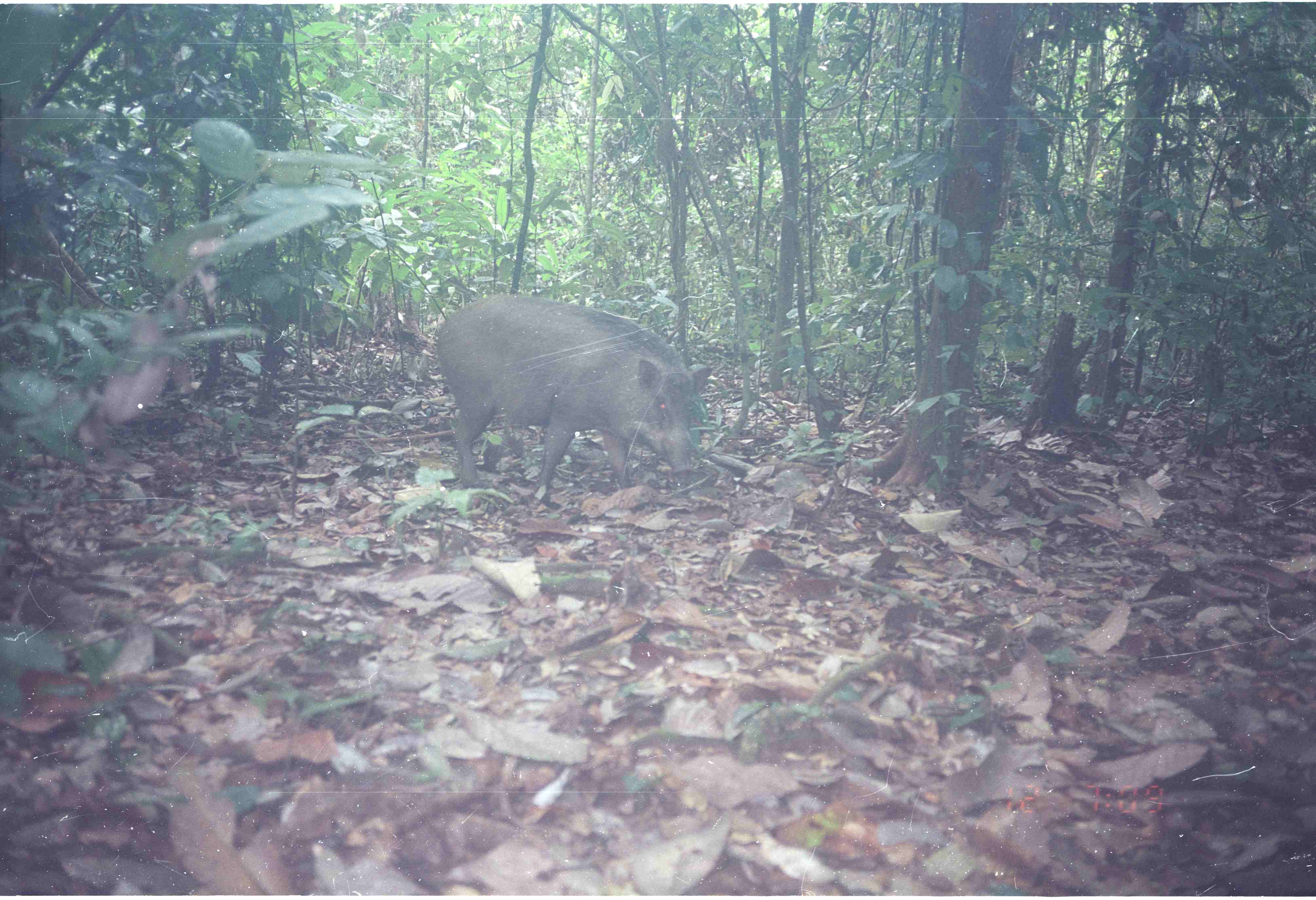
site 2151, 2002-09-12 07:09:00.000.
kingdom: Animalia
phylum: Chordata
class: Mammalia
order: Artiodactyla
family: Suidae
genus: Sus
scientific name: Sus scrofa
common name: wild boar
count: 1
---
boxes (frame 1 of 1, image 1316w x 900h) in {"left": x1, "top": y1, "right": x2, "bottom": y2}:
sus scrofa: {"left": 433, "top": 291, "right": 715, "bottom": 511}